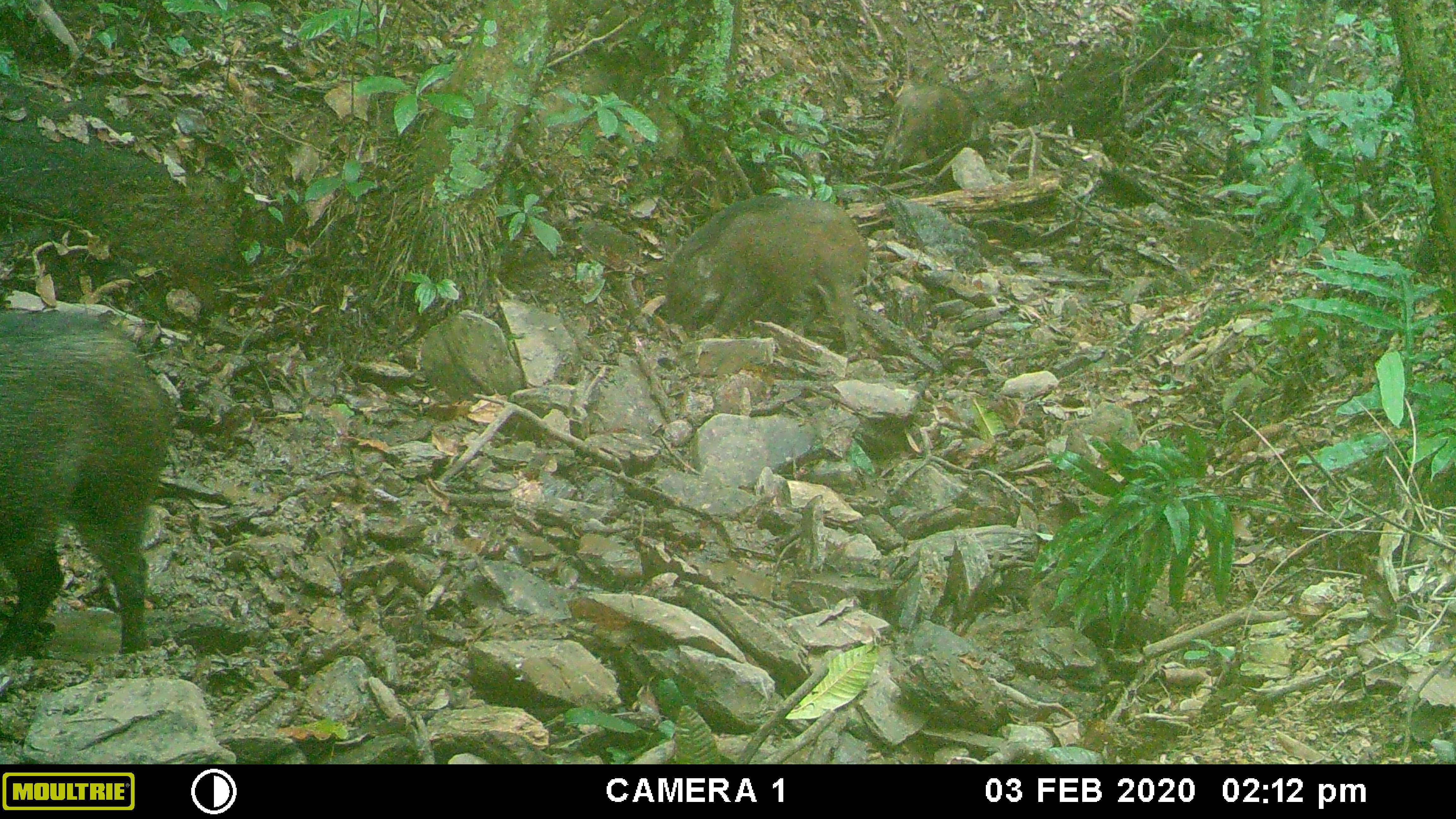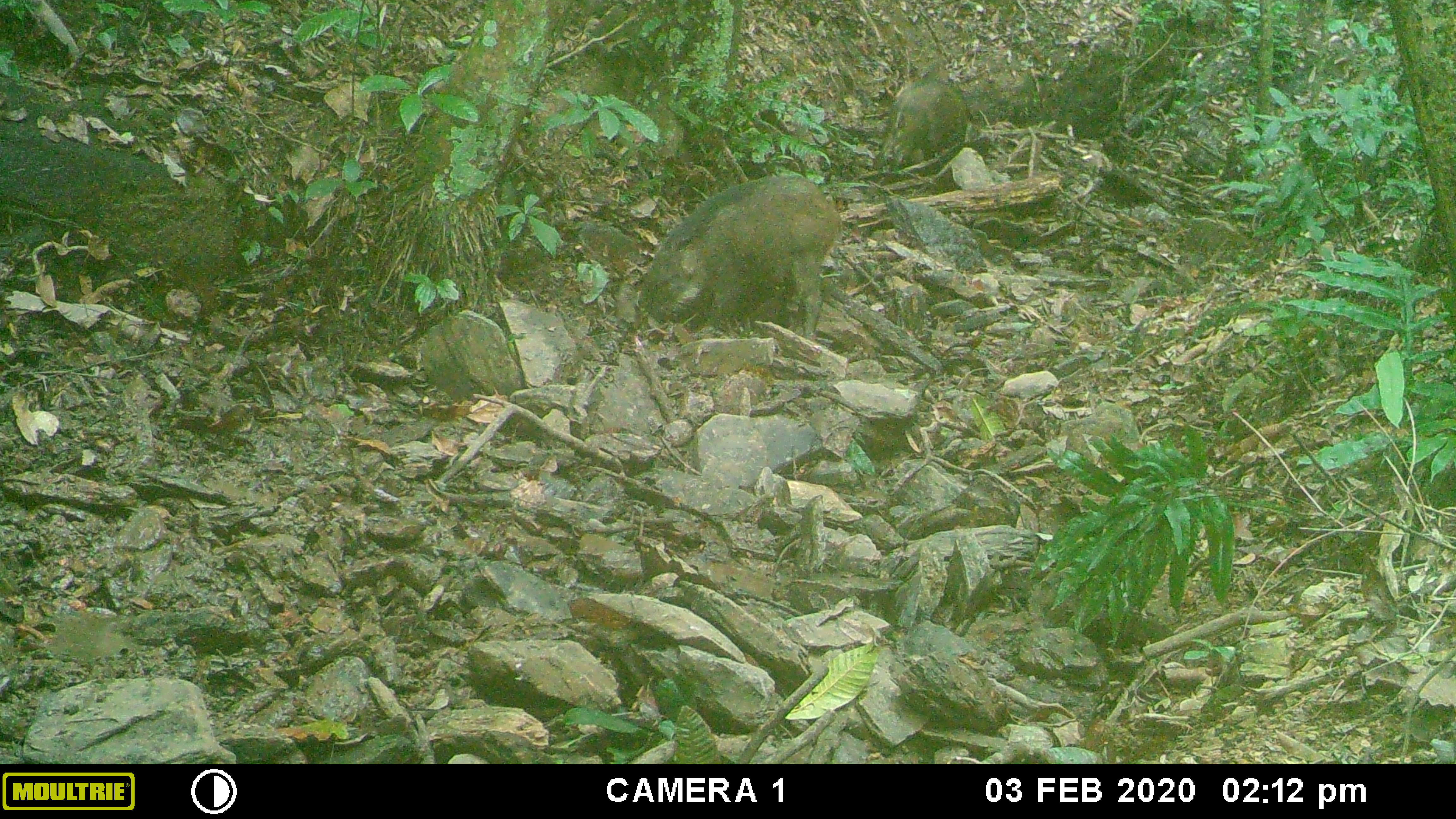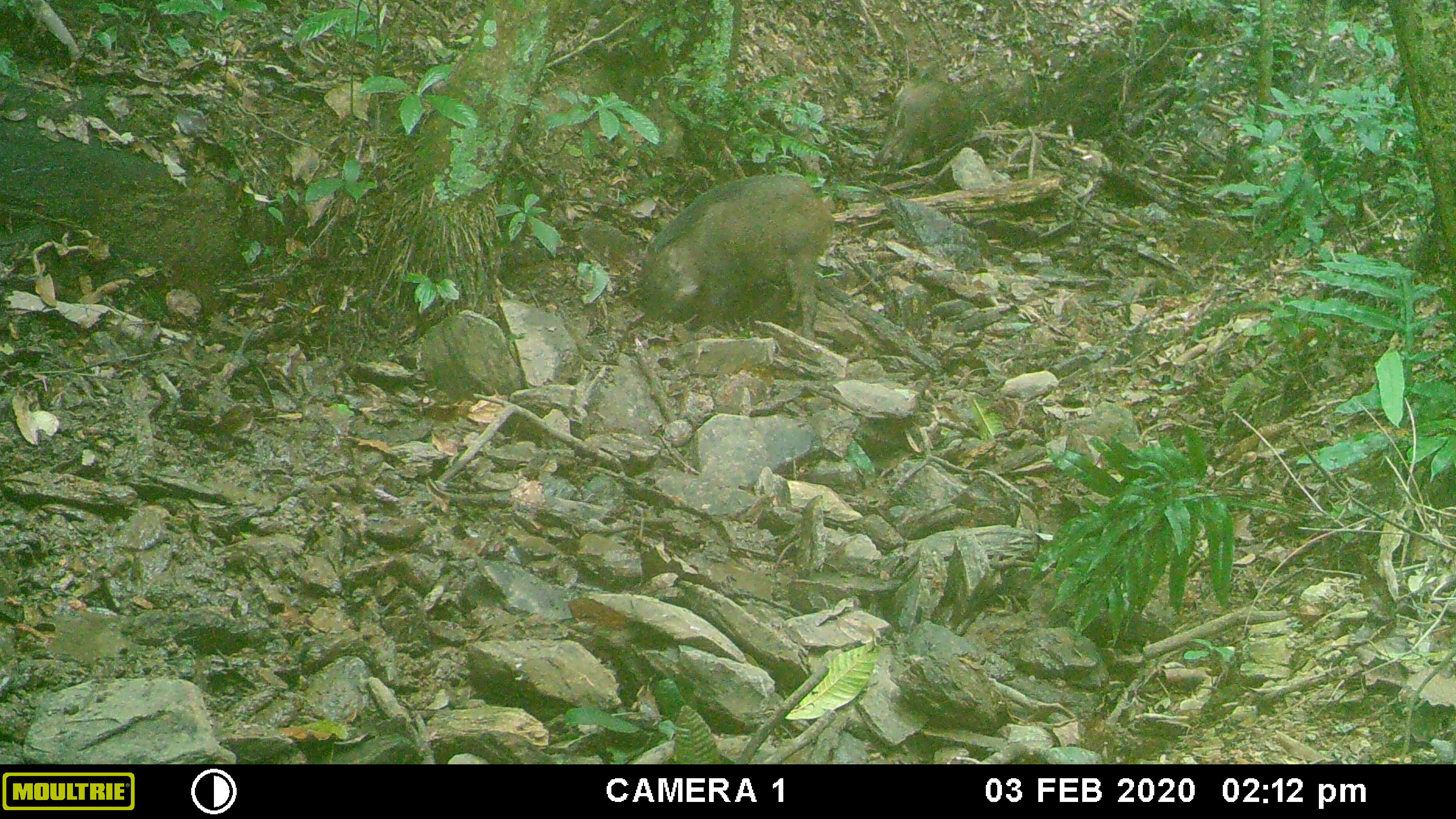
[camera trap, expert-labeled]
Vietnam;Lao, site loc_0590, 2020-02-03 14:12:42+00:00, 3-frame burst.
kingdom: Animalia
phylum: Chordata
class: Mammalia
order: Artiodactyla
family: Suidae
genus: Sus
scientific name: Sus scrofa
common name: eurasian wild pig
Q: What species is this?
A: Eurasian wild pig (Sus scrofa).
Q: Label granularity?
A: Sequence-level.